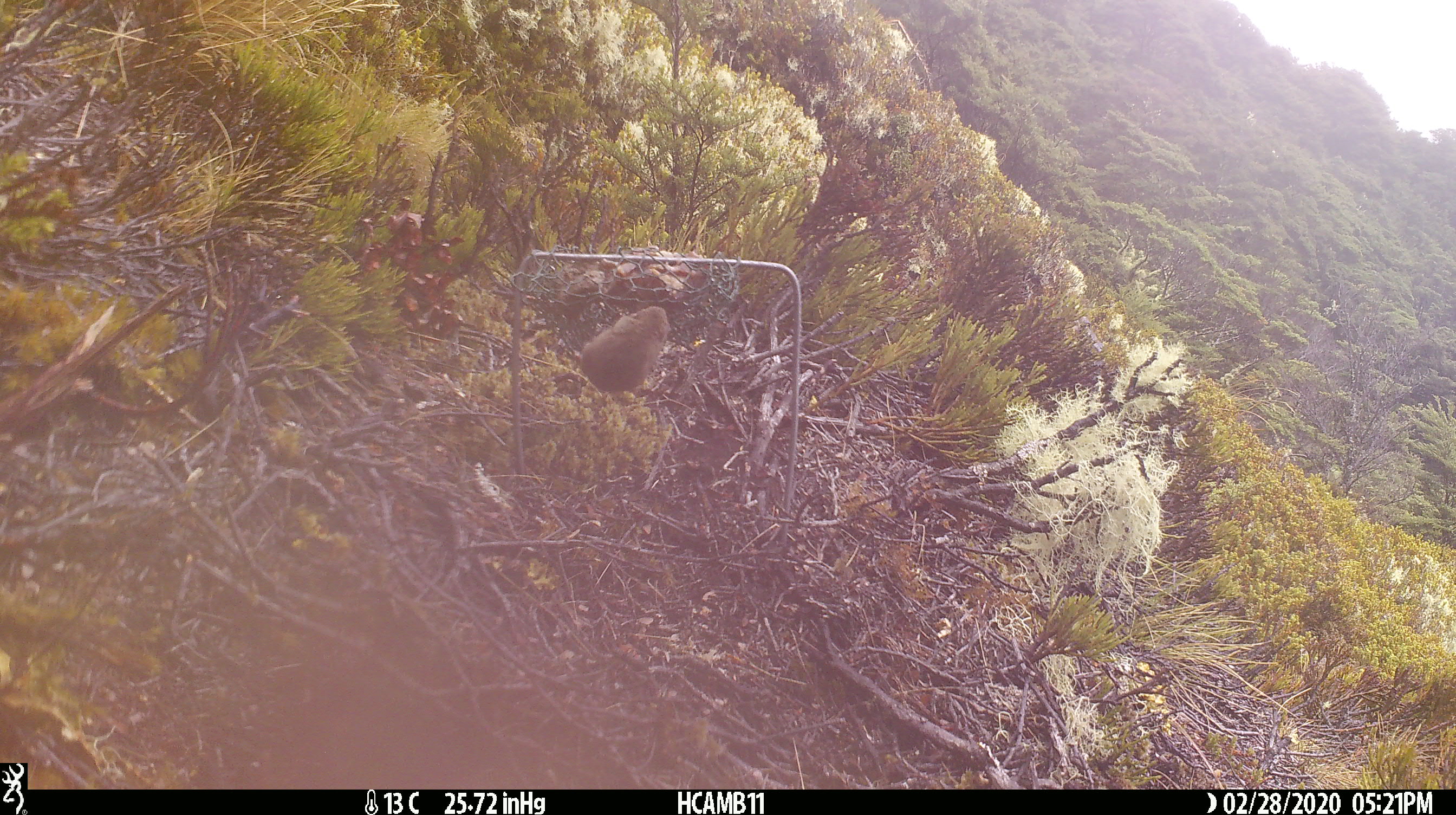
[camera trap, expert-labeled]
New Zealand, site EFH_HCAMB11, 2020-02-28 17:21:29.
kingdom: Animalia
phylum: Chordata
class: Mammalia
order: Rodentia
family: Muridae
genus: Mus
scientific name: Mus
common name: mouse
Mouse (Mus).